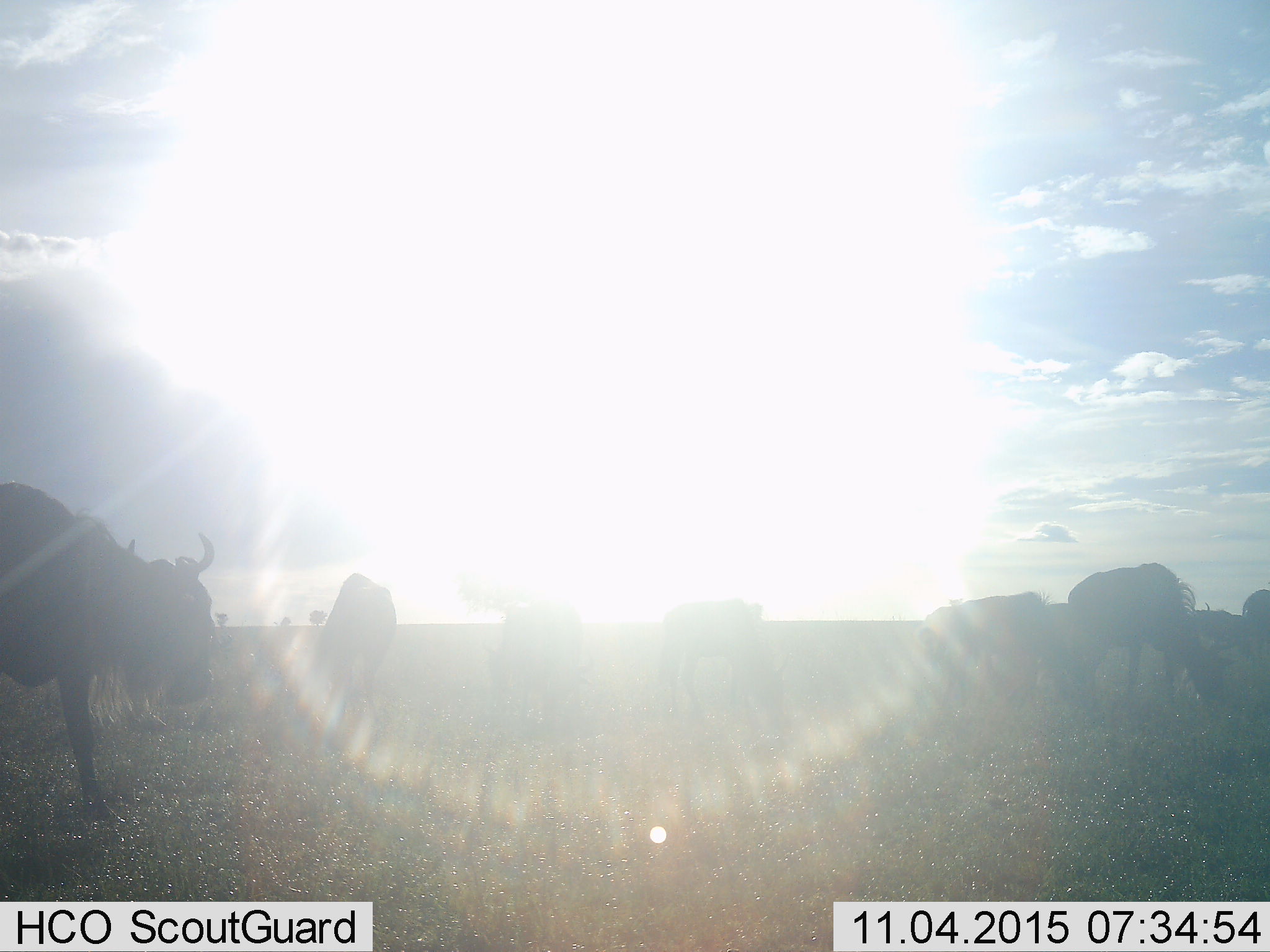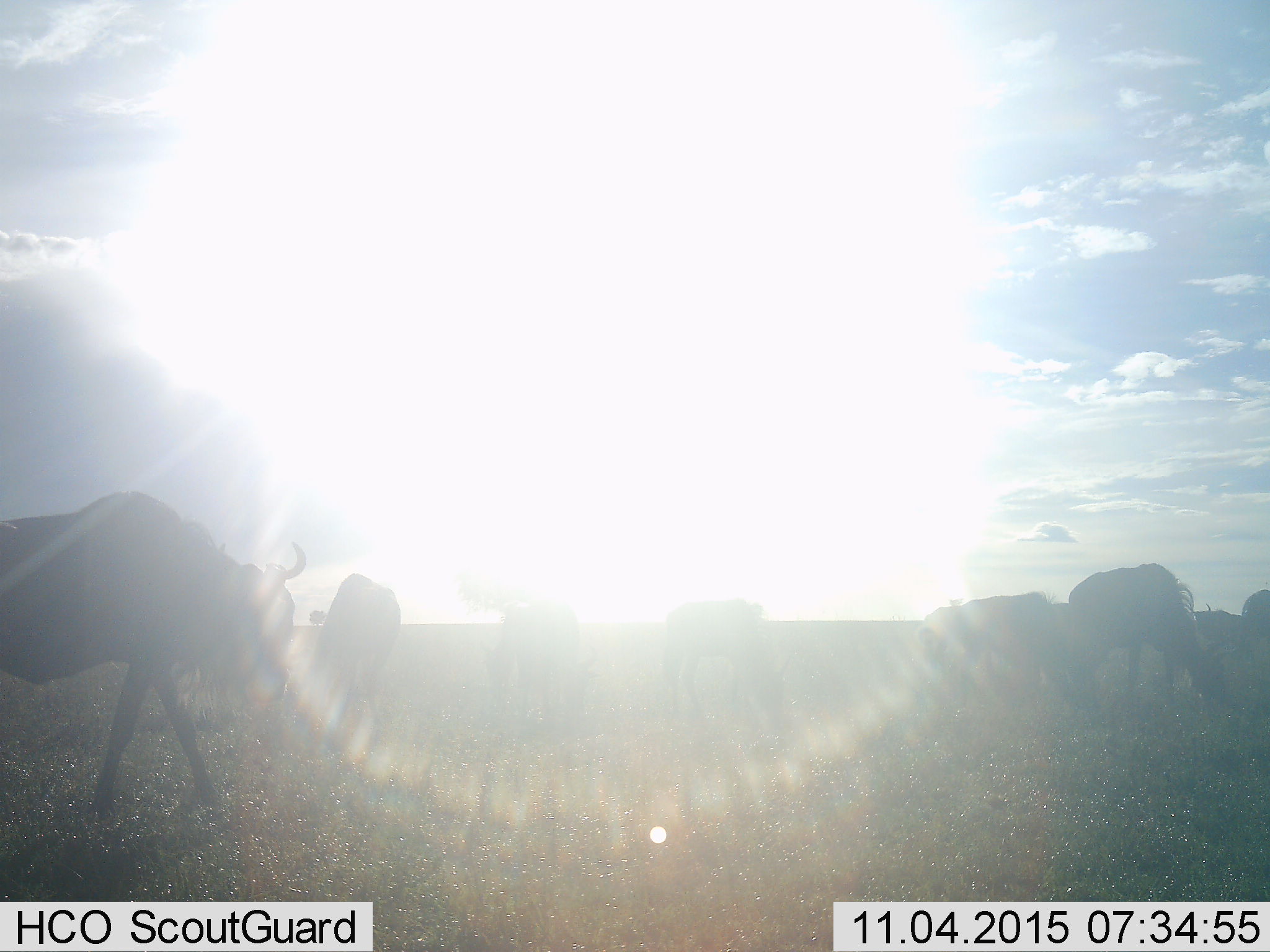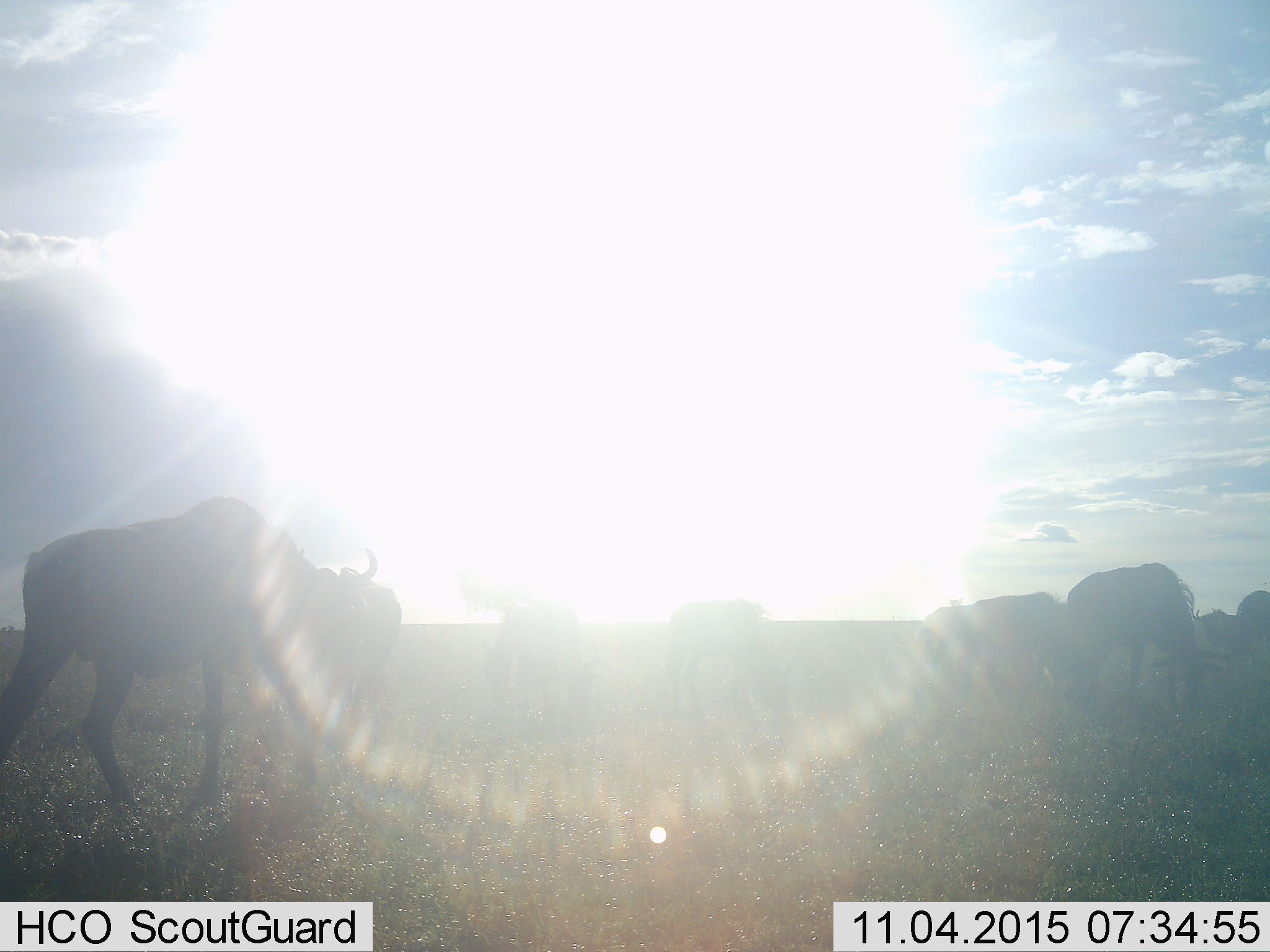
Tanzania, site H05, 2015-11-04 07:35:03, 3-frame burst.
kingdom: Animalia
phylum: Chordata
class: Mammalia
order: Artiodactyla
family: Bovidae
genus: Connochaetes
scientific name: Connochaetes taurinus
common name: blue wildebeest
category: wildebeest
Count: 9.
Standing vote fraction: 50%.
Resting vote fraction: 0%.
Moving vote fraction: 80%.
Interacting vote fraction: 0%.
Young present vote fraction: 0%.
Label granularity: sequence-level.